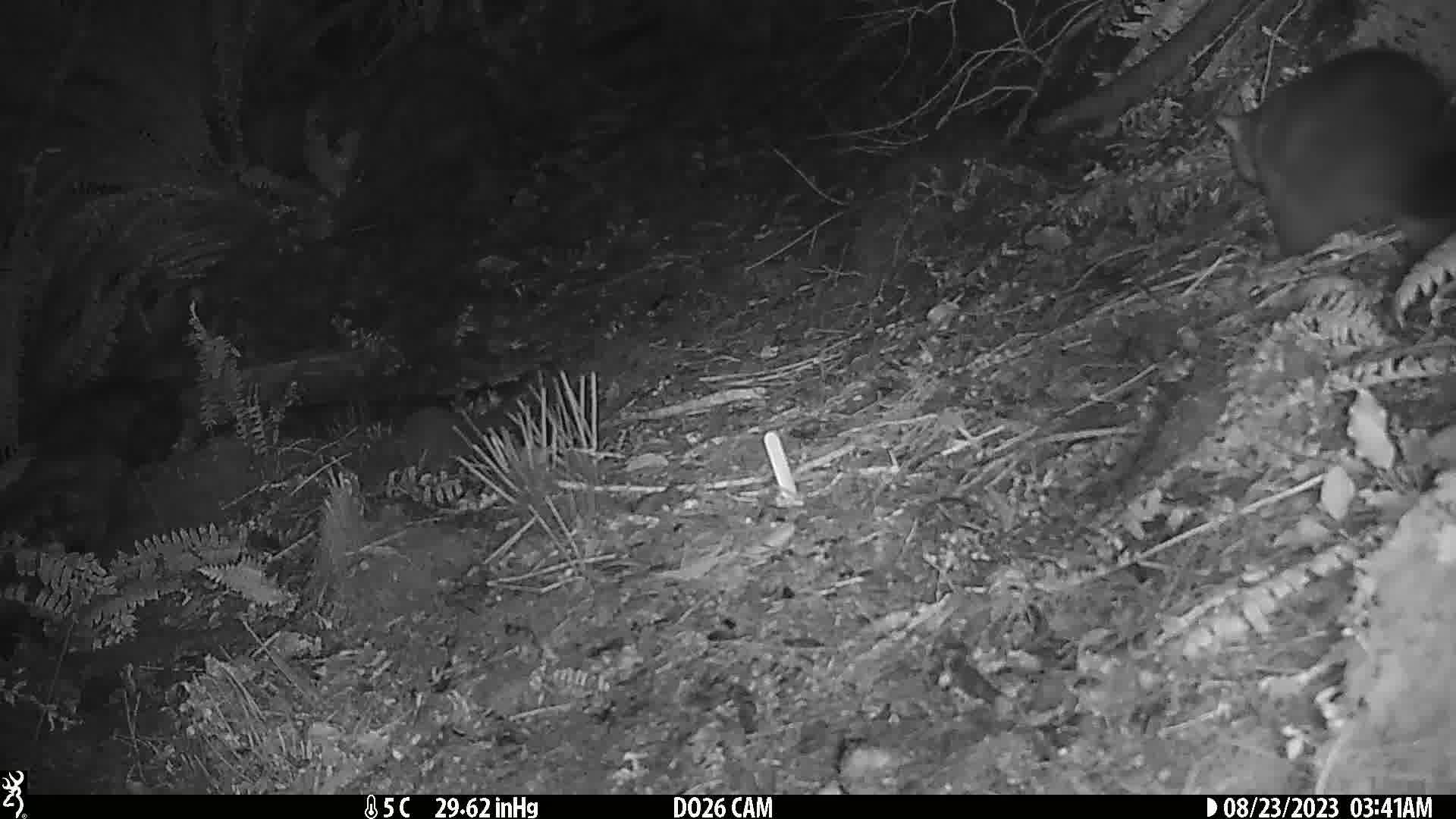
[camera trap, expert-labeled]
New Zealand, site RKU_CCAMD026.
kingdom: Animalia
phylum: Chordata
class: Mammalia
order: Diprotodontia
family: Phalangeridae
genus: Trichosurus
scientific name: Trichosurus vulpecula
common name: common brushtail possum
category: possum